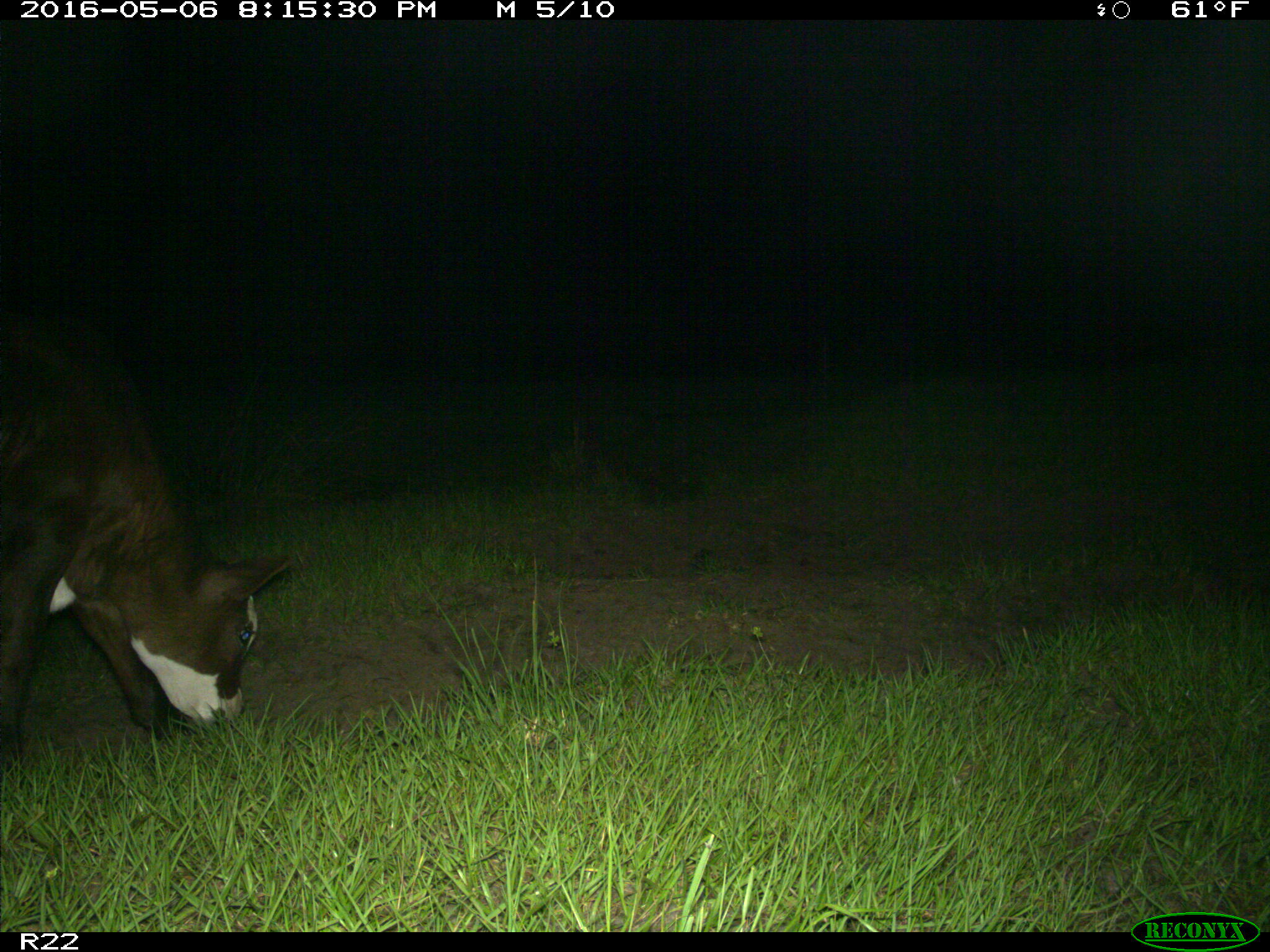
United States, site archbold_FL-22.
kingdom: Animalia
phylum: Chordata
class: Mammalia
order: Artiodactyla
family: Bovidae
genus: Bos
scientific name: Bos taurus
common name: domestic cow